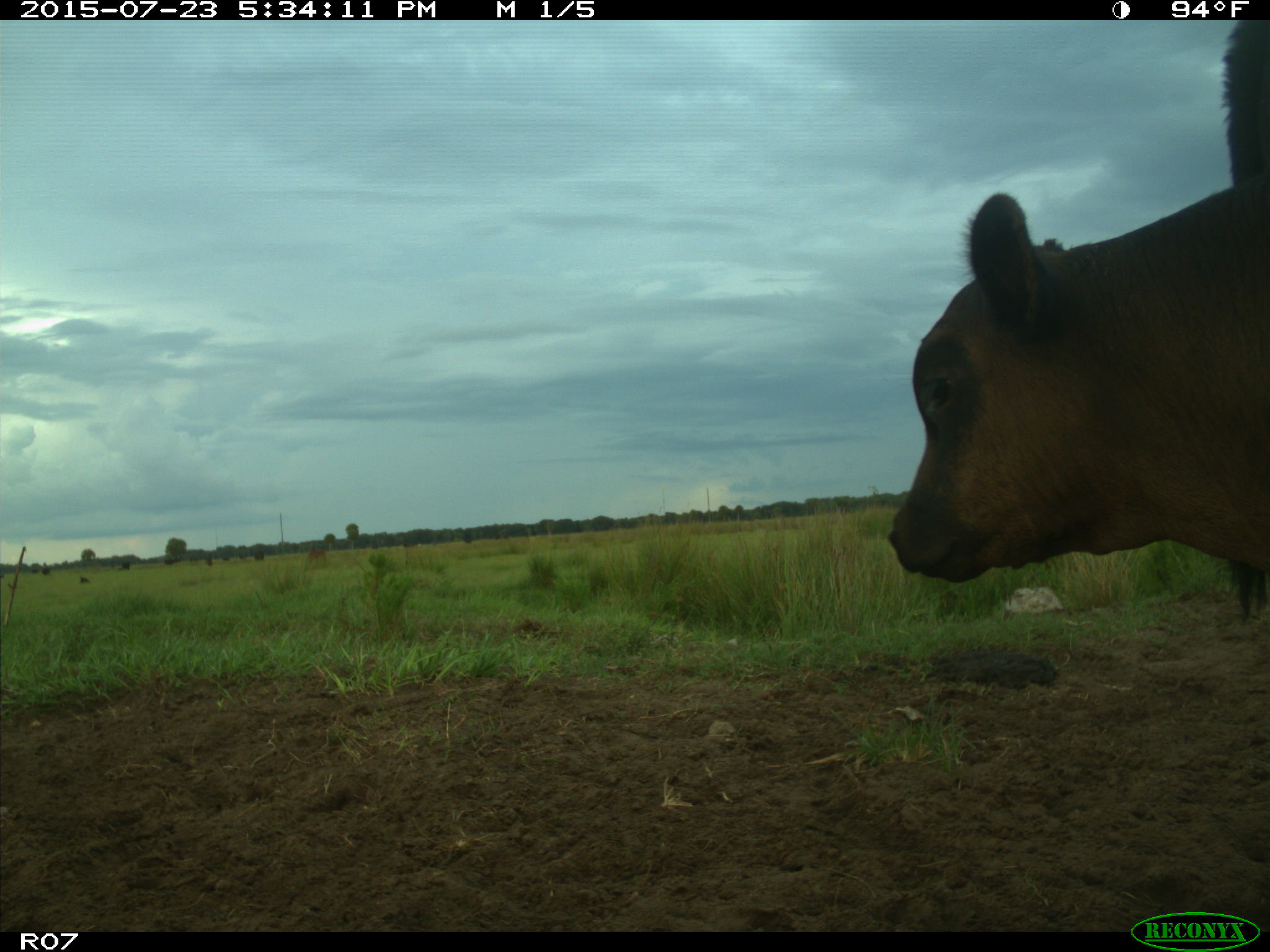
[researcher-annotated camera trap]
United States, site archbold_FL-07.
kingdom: Animalia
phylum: Chordata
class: Mammalia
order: Artiodactyla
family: Bovidae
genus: Bos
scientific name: Bos taurus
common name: domestic cow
Bos taurus (domestic cow).